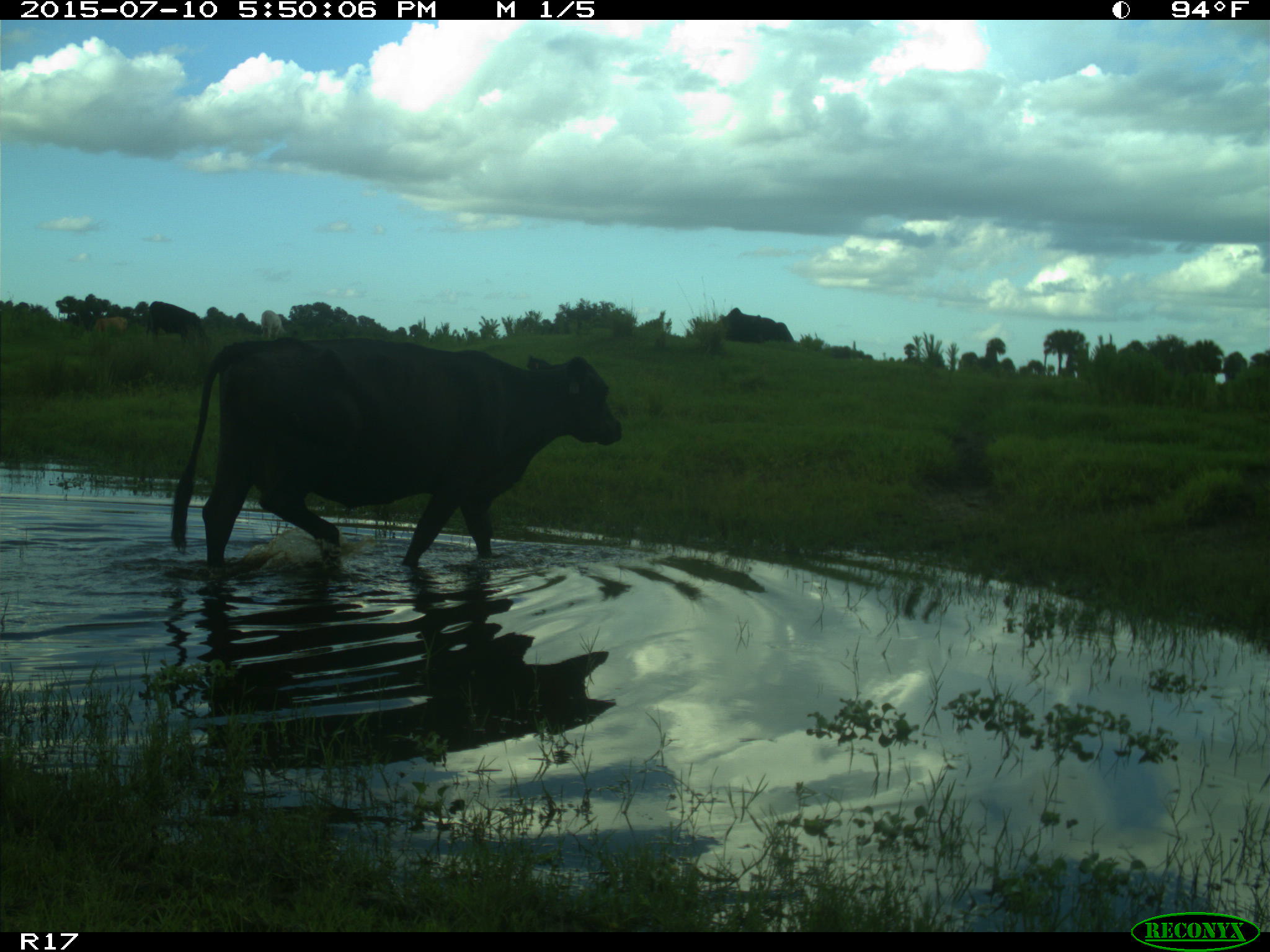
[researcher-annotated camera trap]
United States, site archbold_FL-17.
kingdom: Animalia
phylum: Chordata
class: Mammalia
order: Artiodactyla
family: Bovidae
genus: Bos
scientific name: Bos taurus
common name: domestic cow